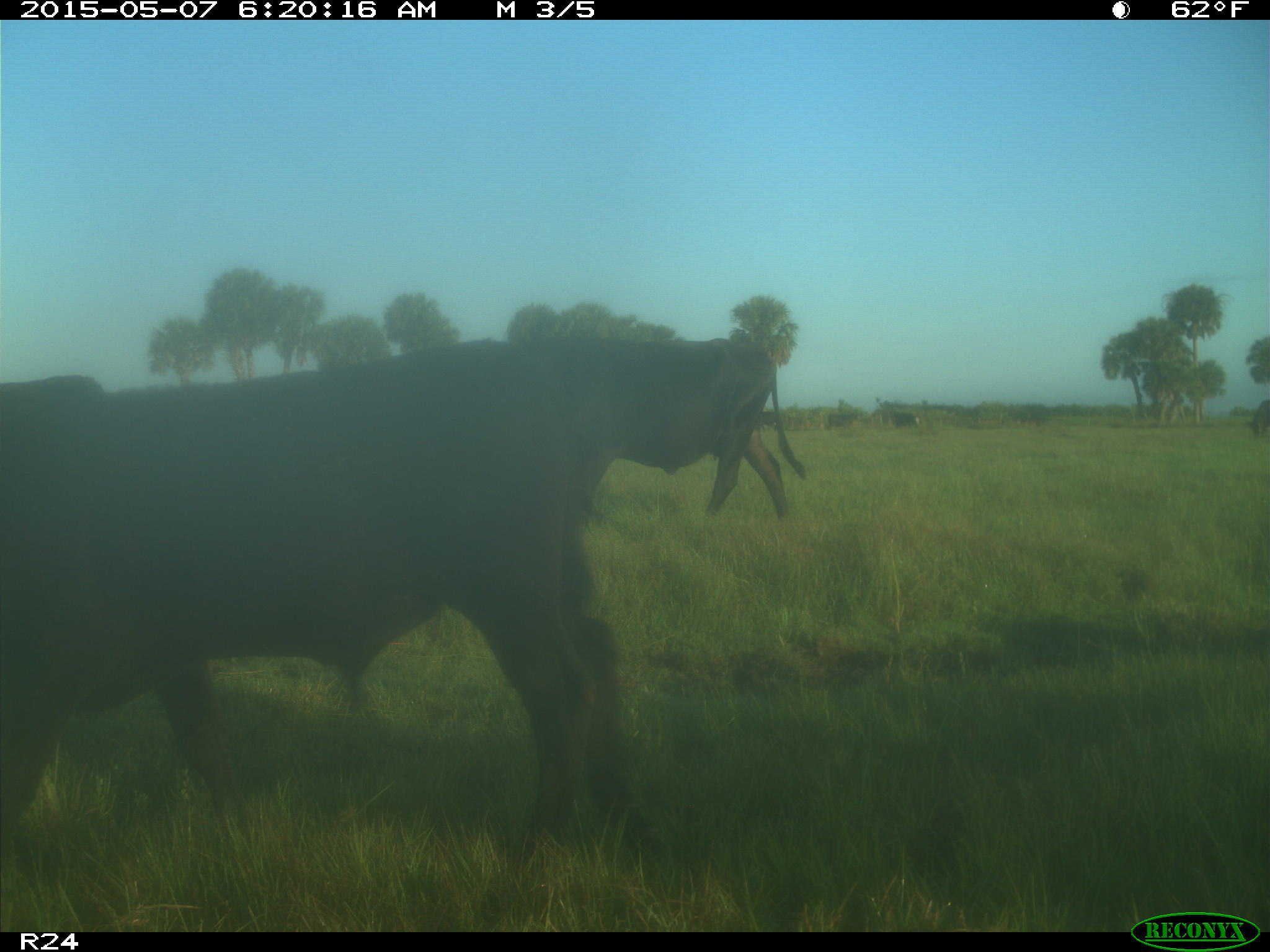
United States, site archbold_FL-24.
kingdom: Animalia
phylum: Chordata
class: Mammalia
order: Artiodactyla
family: Bovidae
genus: Bos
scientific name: Bos taurus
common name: domestic cow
Bos taurus (domestic cow).